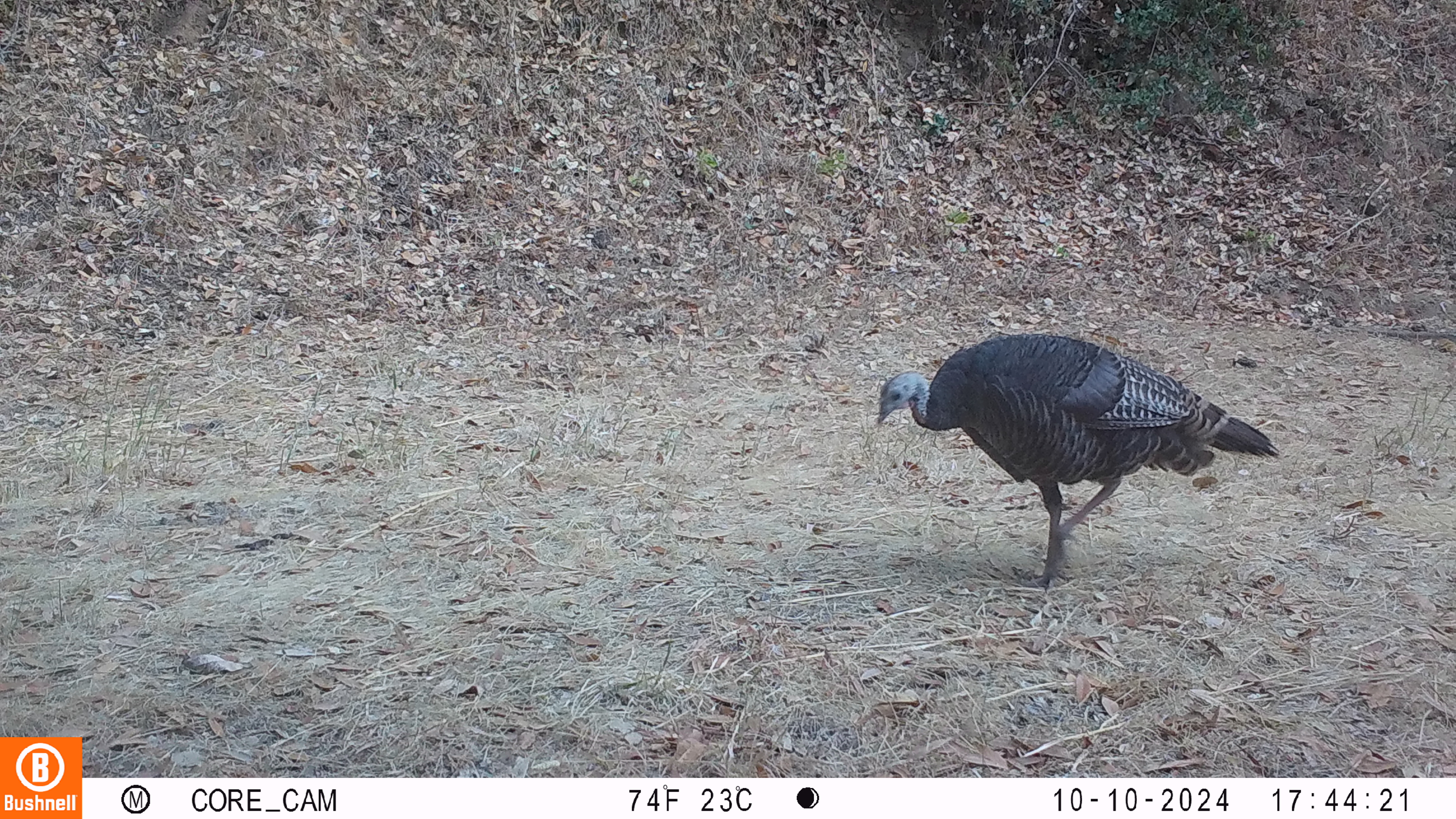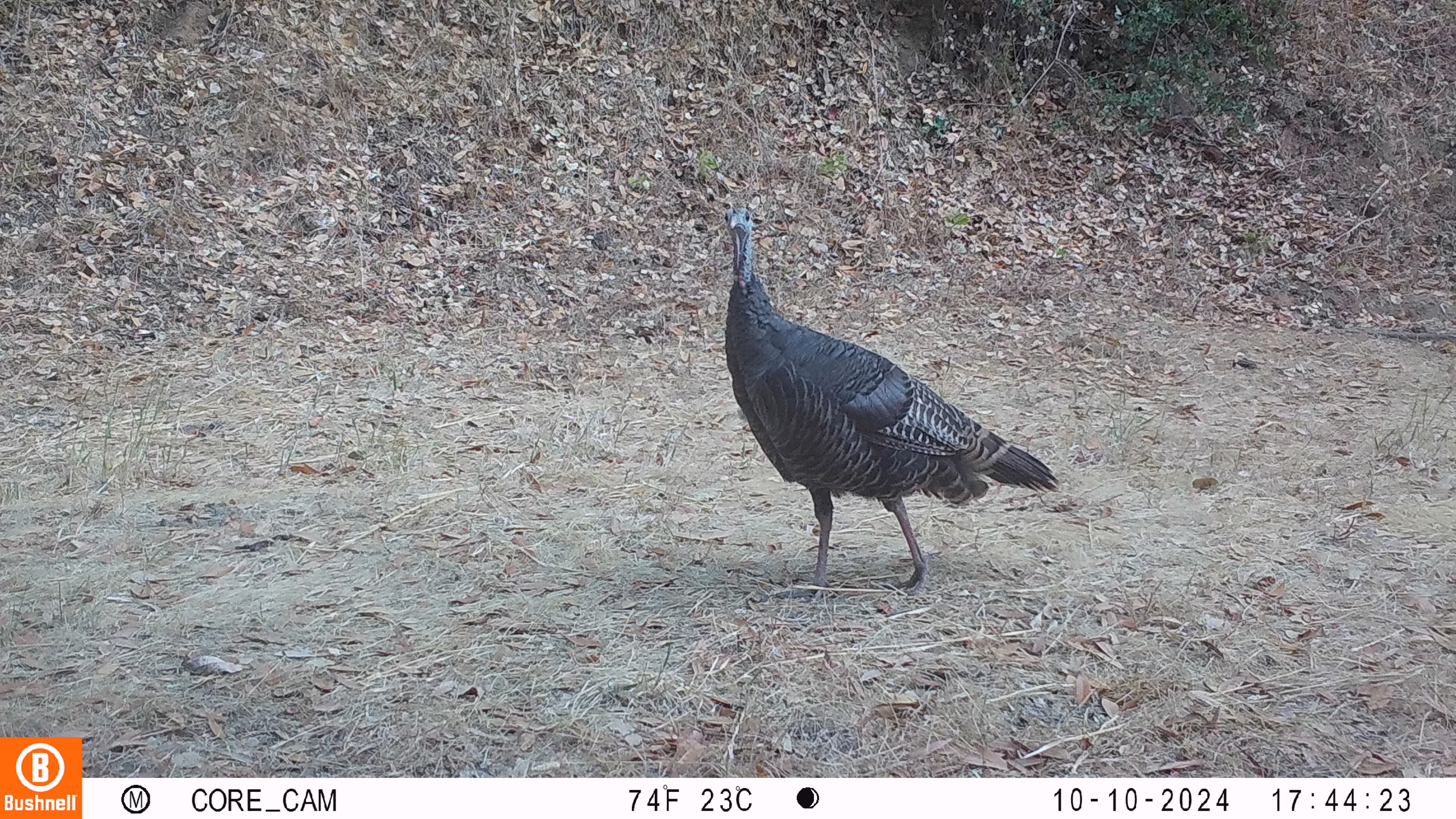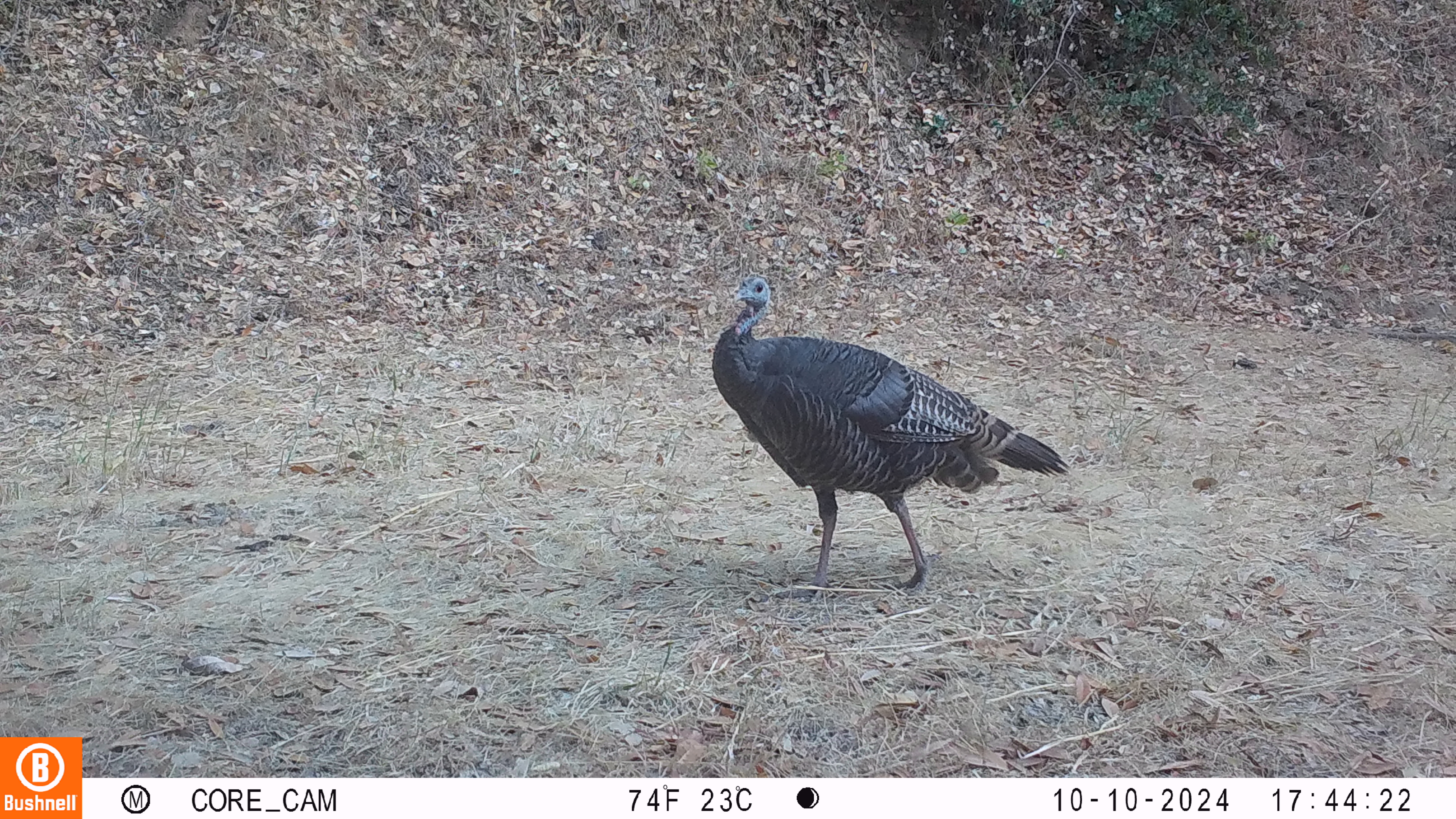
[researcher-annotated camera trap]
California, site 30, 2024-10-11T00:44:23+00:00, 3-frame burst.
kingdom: Animalia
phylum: Chordata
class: Aves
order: Galliformes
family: Phasianidae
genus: Meleagris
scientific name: Meleagris gallopavo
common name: turkey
Turkey (Meleagris gallopavo).